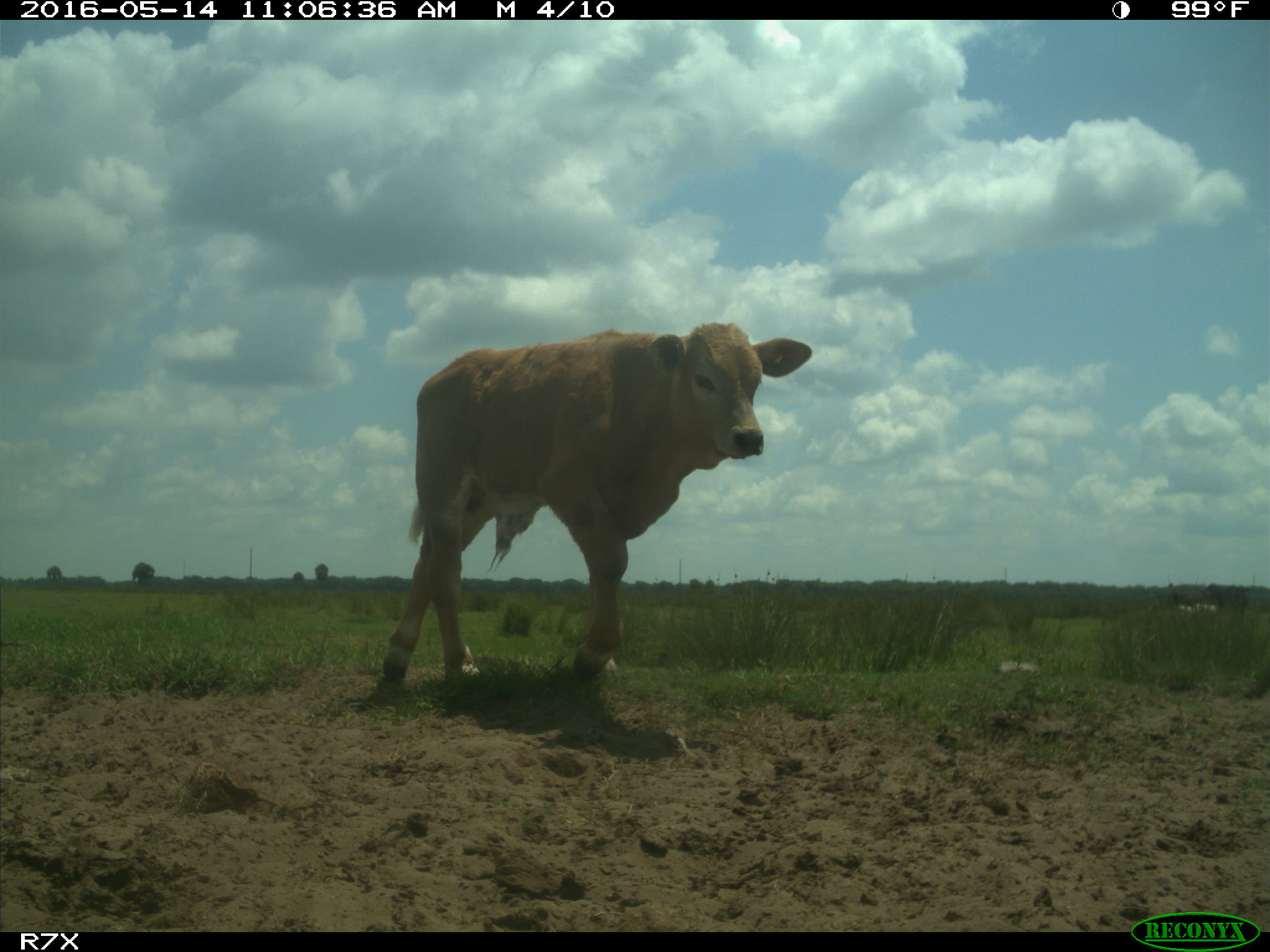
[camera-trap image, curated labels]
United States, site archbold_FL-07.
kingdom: Animalia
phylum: Chordata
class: Mammalia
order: Artiodactyla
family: Bovidae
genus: Bos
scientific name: Bos taurus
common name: domestic cow